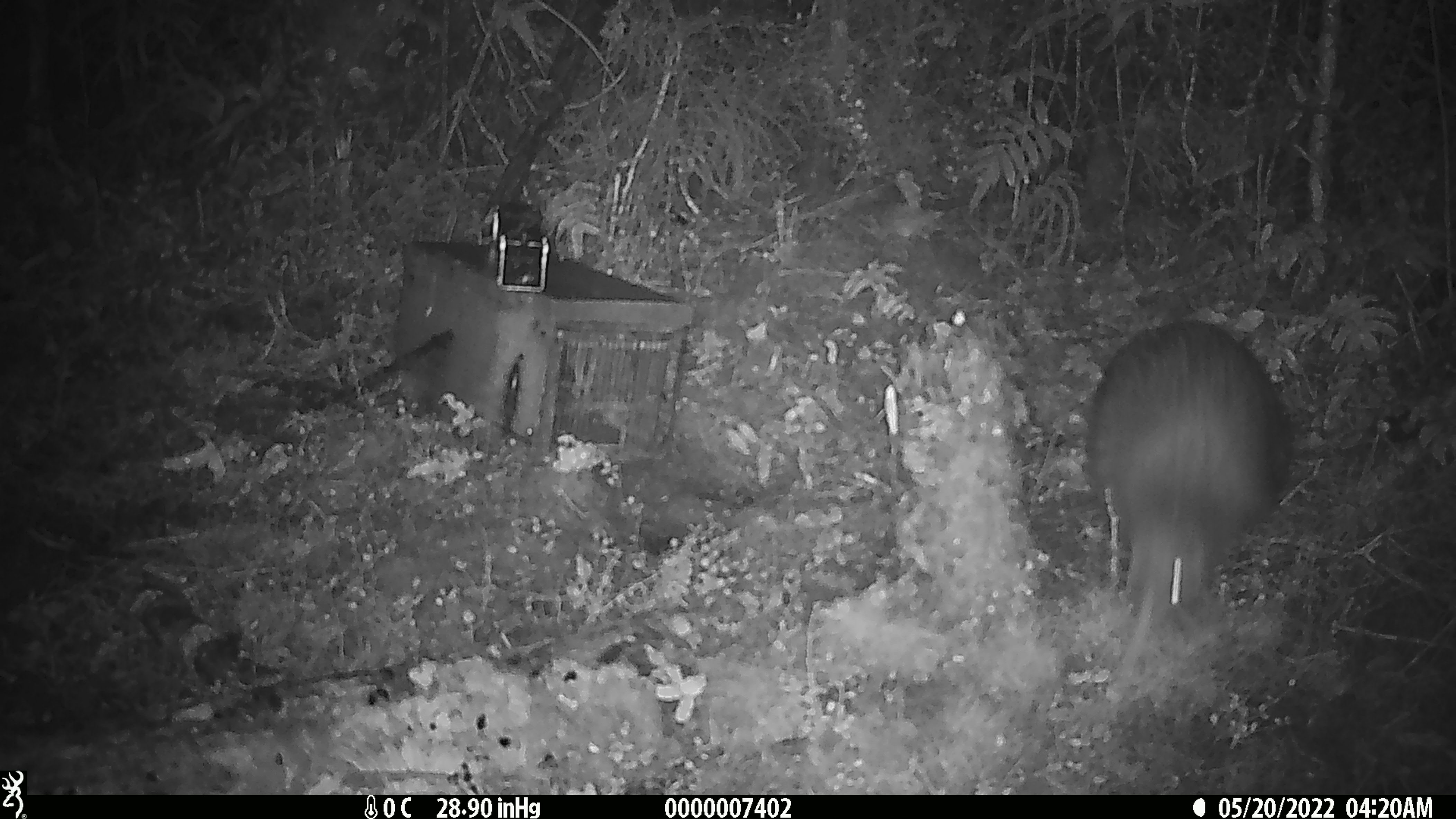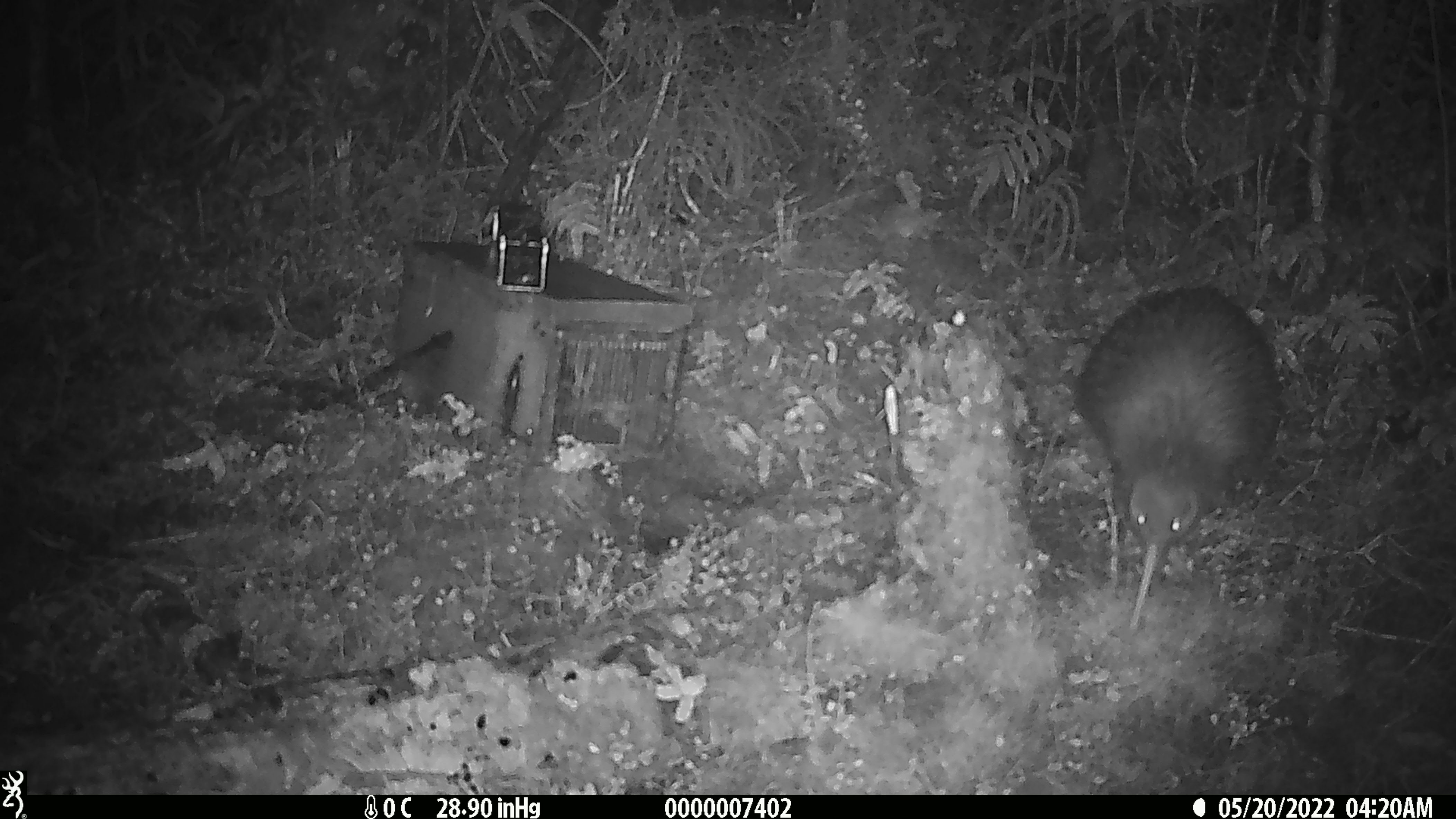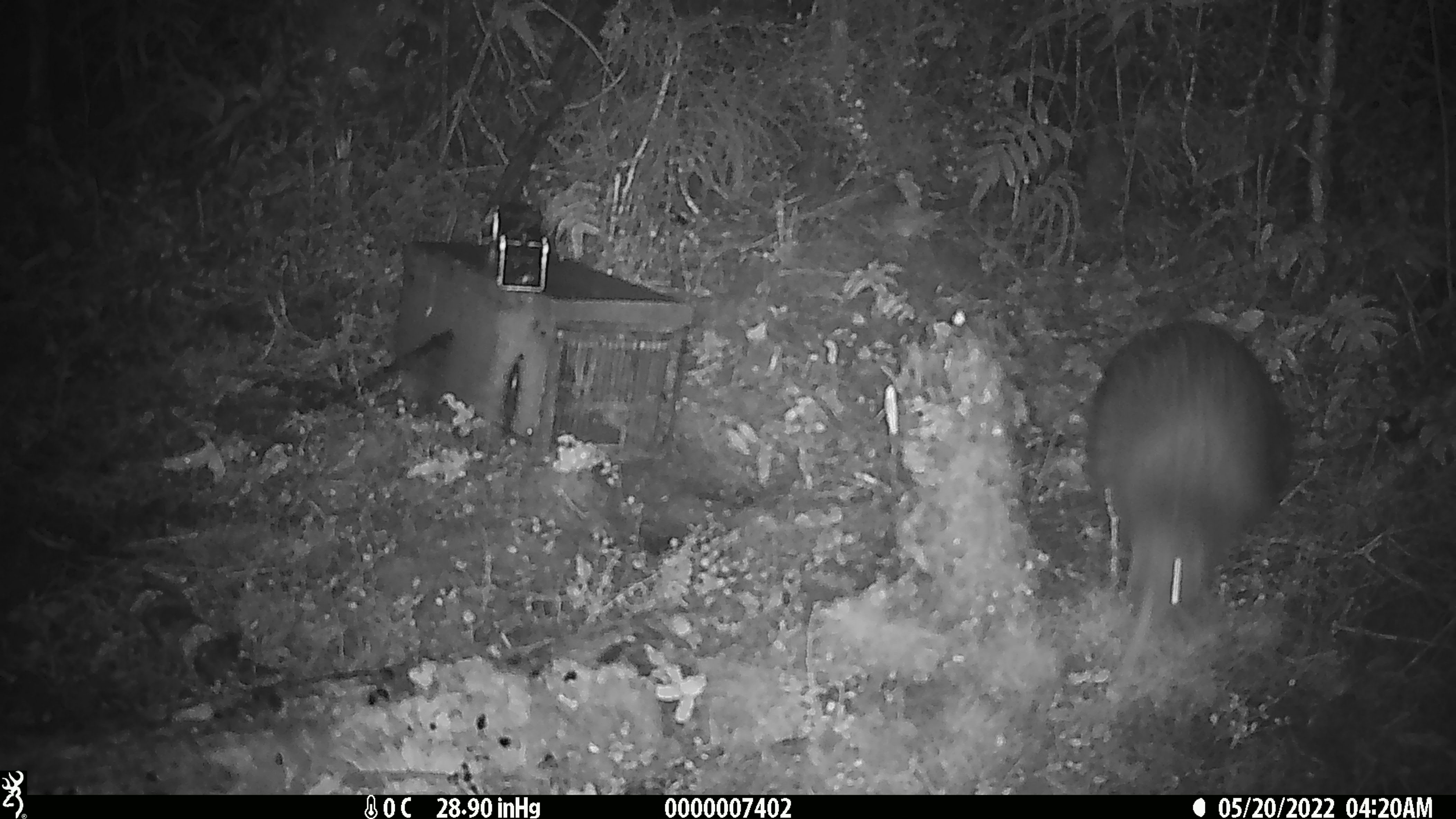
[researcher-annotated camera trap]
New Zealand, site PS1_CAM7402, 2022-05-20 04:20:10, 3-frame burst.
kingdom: Animalia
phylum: Chordata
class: Aves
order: Apterygiformes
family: Apterygidae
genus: Apteryx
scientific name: Apteryx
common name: kiwi